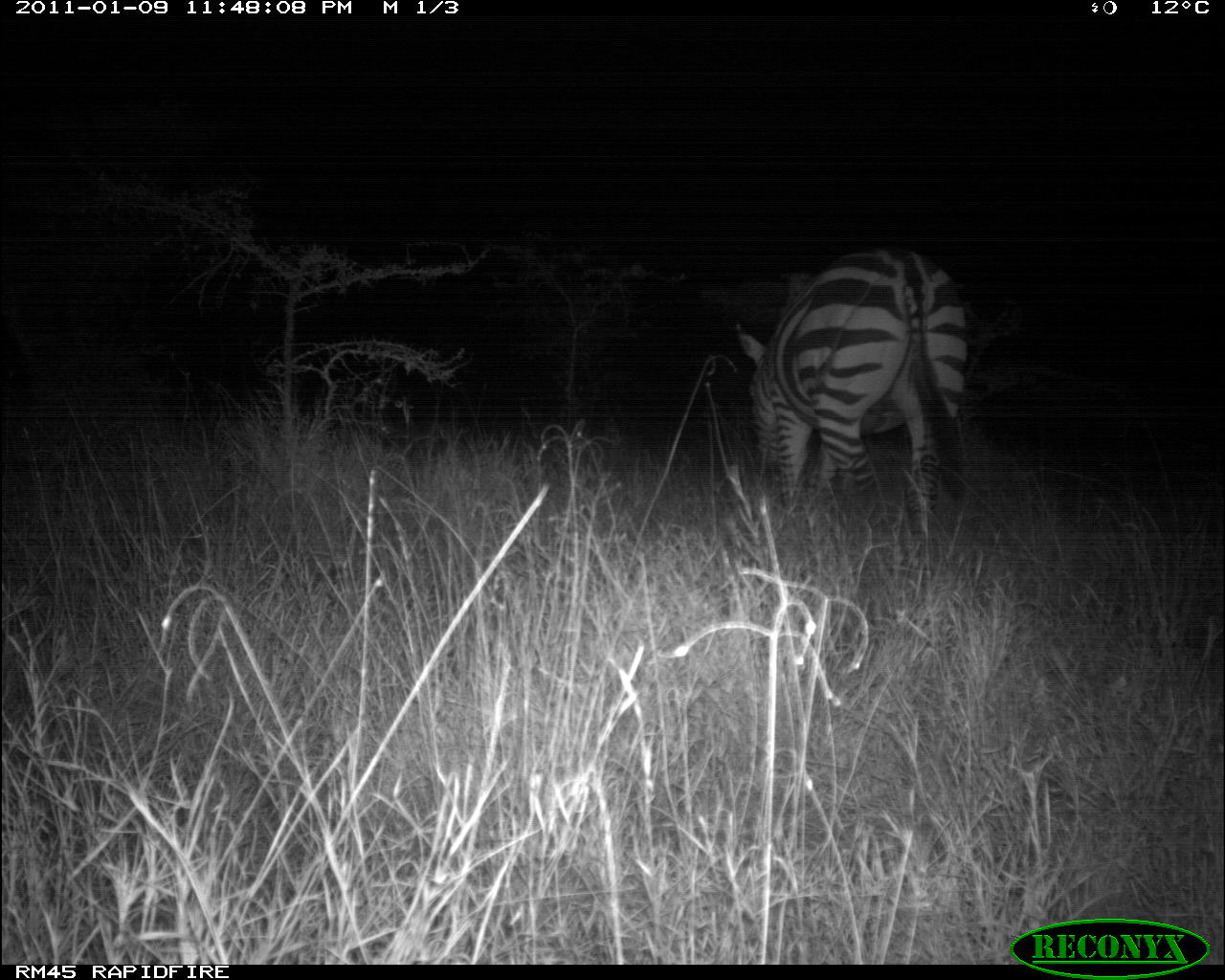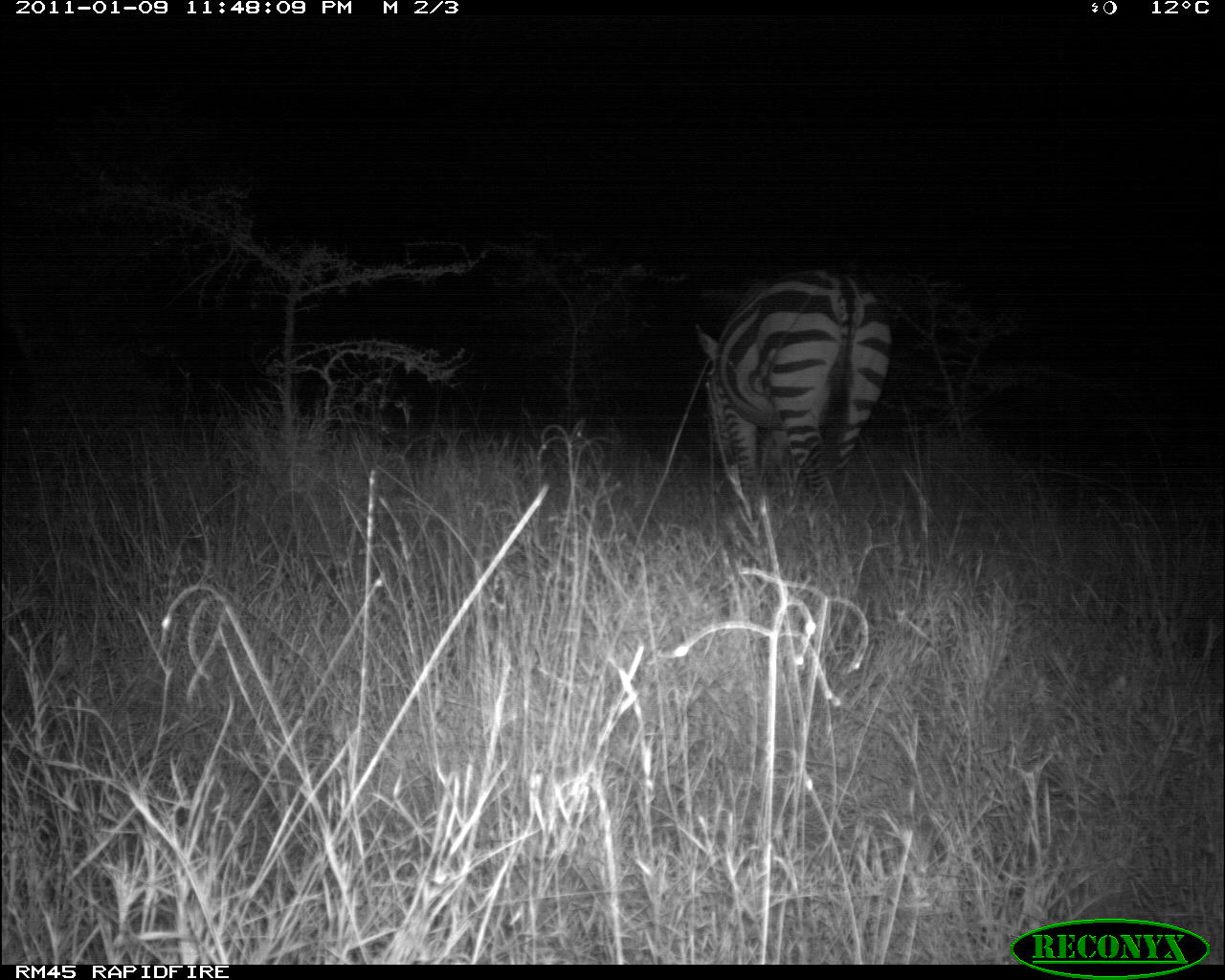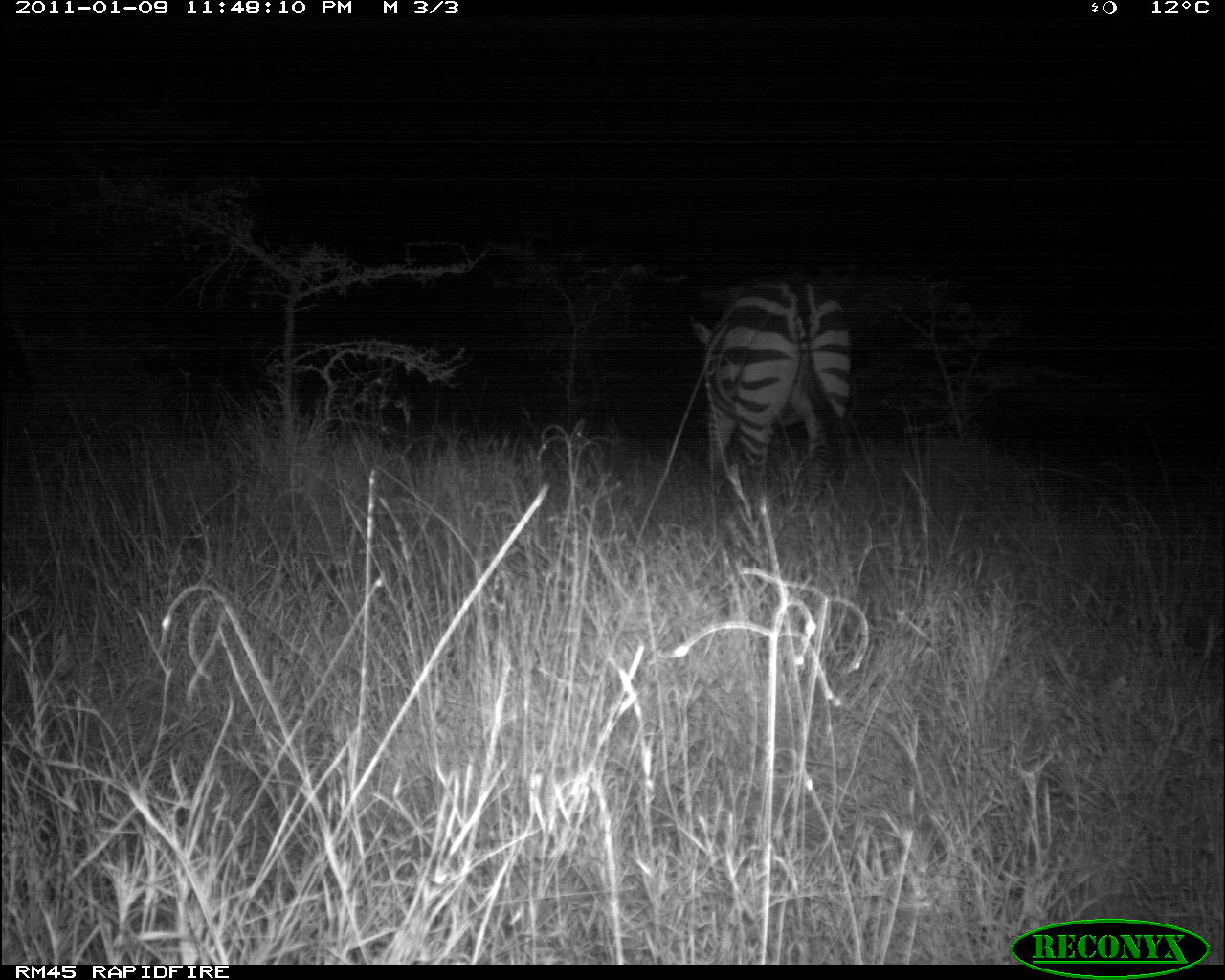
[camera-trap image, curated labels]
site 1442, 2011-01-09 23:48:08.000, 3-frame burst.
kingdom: Animalia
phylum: Chordata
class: Mammalia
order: Perissodactyla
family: Equidae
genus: Equus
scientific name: Equus quagga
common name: plains zebra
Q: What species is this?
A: Equus quagga (plains zebra).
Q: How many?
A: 1.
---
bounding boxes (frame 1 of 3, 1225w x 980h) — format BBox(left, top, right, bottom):
equus quagga: BBox(731, 241, 971, 522)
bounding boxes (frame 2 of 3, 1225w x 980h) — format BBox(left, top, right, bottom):
equus quagga: BBox(690, 263, 894, 507)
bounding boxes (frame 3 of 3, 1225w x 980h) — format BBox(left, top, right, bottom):
equus quagga: BBox(685, 276, 855, 499)